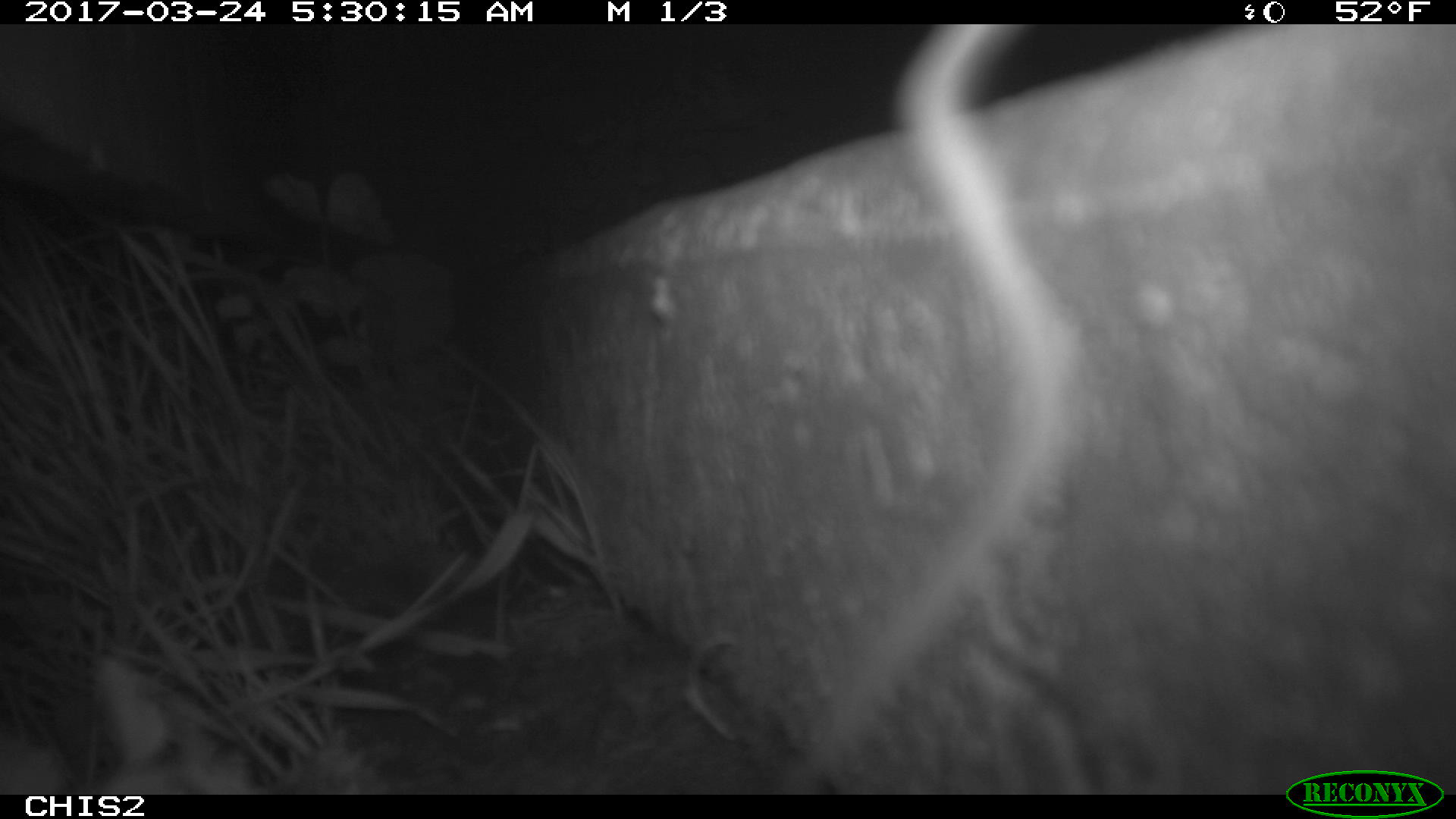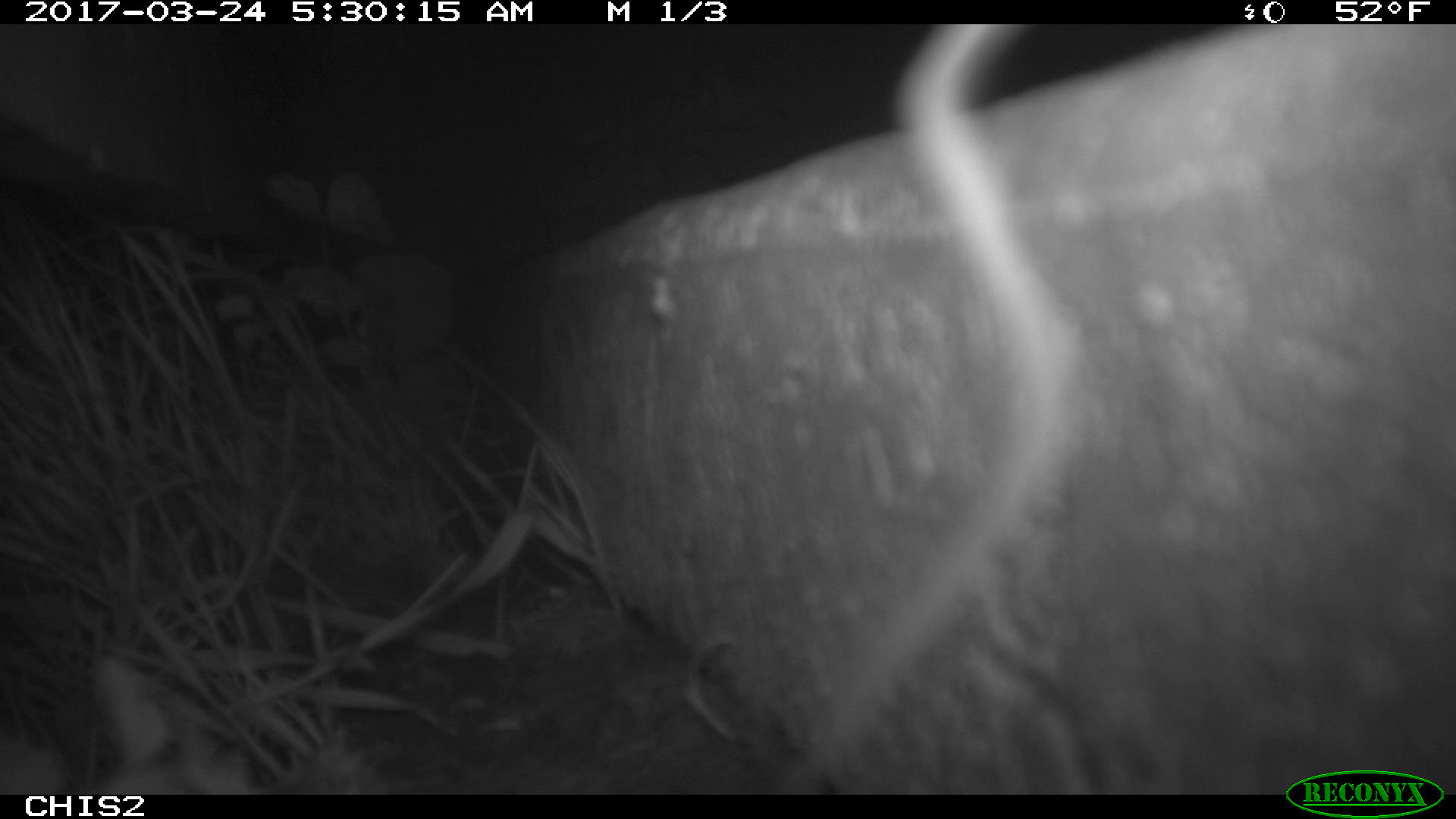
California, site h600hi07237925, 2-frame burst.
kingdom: Animalia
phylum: Chordata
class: Mammalia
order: Rodentia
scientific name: Rodentia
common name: rodent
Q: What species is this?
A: Rodent (Rodentia).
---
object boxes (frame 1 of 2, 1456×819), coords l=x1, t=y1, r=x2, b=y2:
rodent: l=770, t=23, r=1112, b=792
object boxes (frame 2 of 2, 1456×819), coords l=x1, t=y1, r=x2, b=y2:
rodent: l=785, t=22, r=1073, b=794